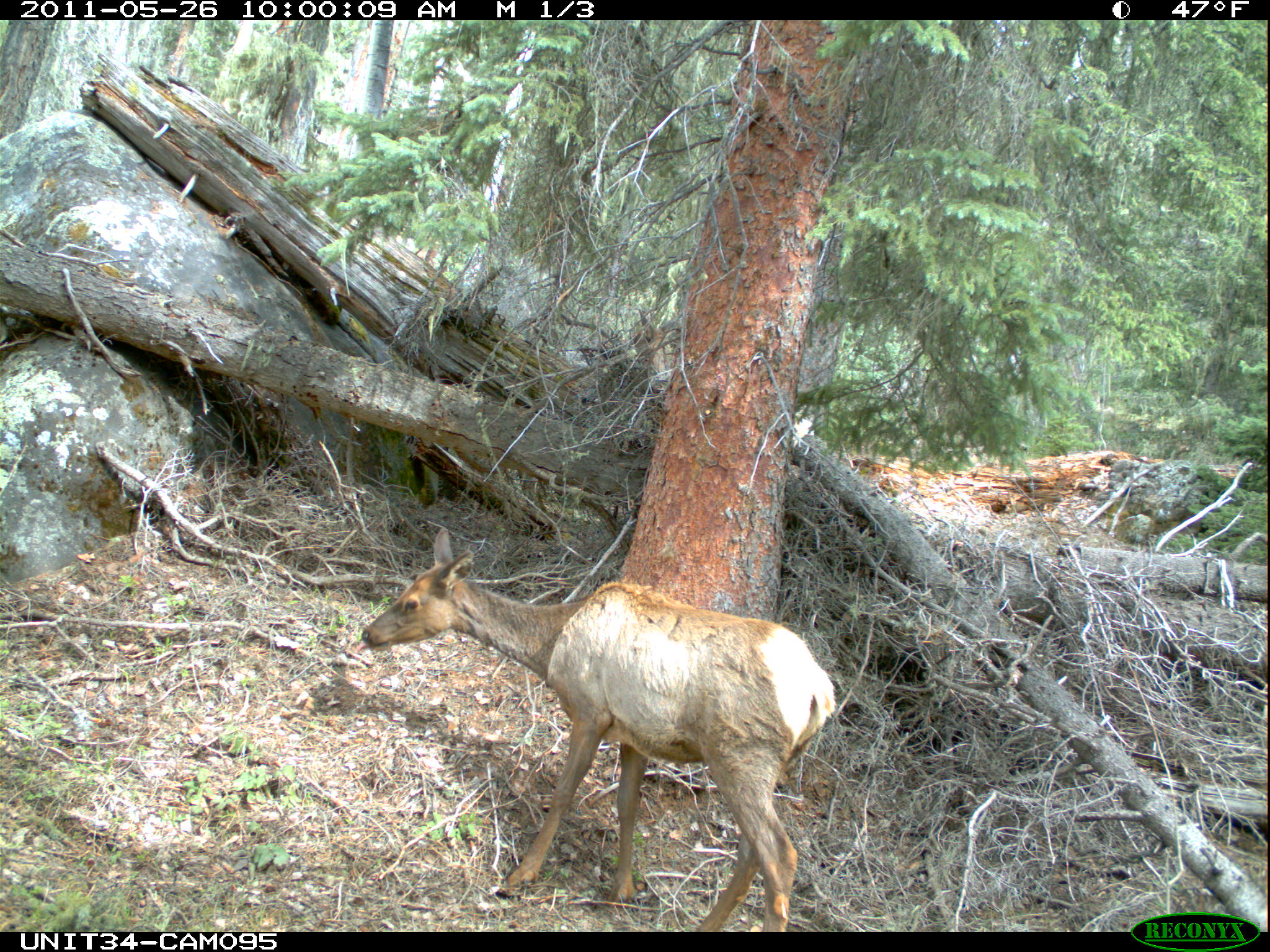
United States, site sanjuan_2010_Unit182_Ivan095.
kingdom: Animalia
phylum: Chordata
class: Mammalia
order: Artiodactyla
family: Cervidae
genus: Cervus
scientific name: Cervus elaphus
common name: red deer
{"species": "Cervus elaphus (red deer)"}